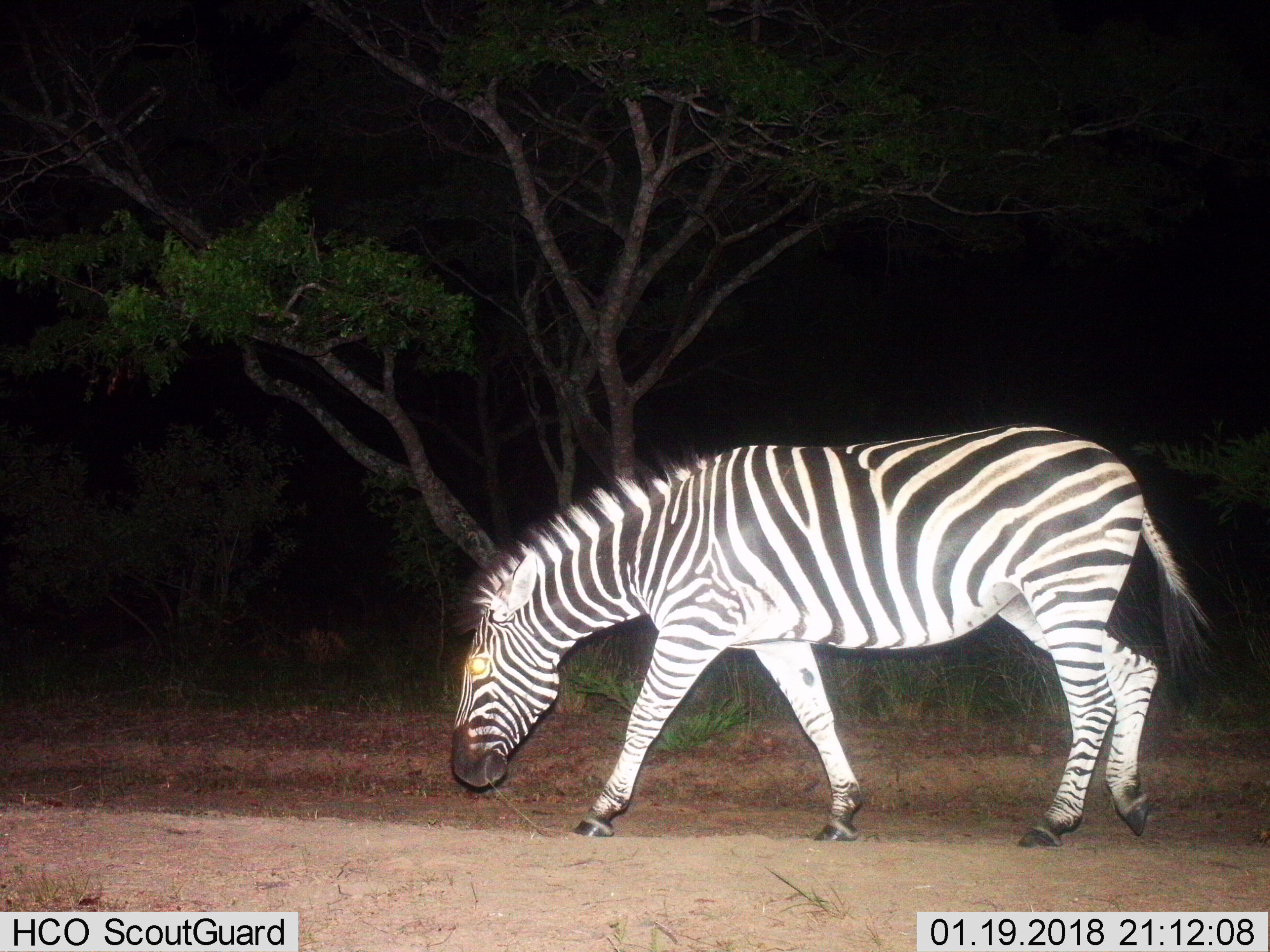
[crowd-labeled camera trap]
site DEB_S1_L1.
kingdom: Animalia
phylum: Chordata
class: Mammalia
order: Perissodactyla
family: Equidae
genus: Equus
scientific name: Equus quagga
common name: plains zebra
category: zebraplains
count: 1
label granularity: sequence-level